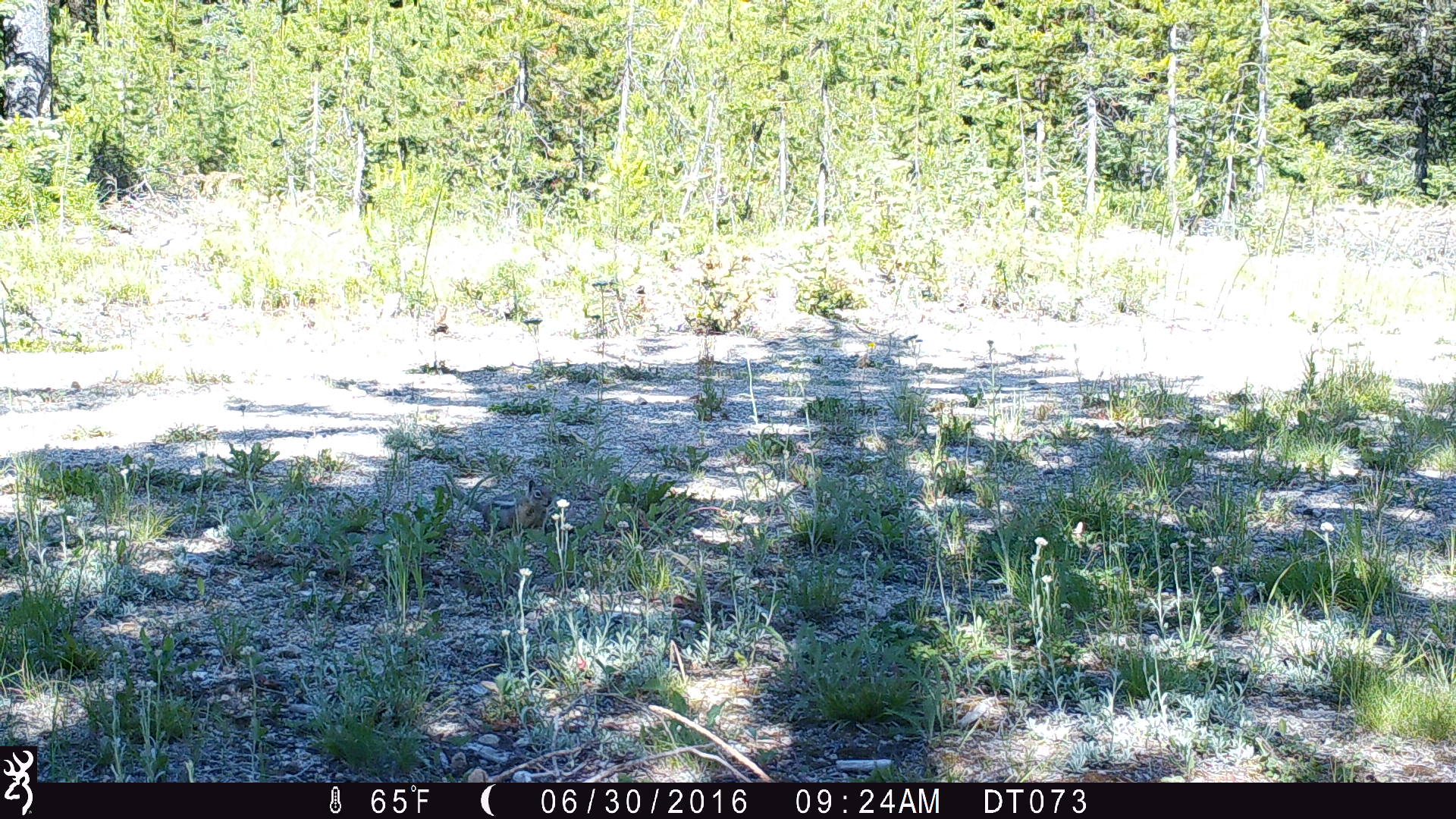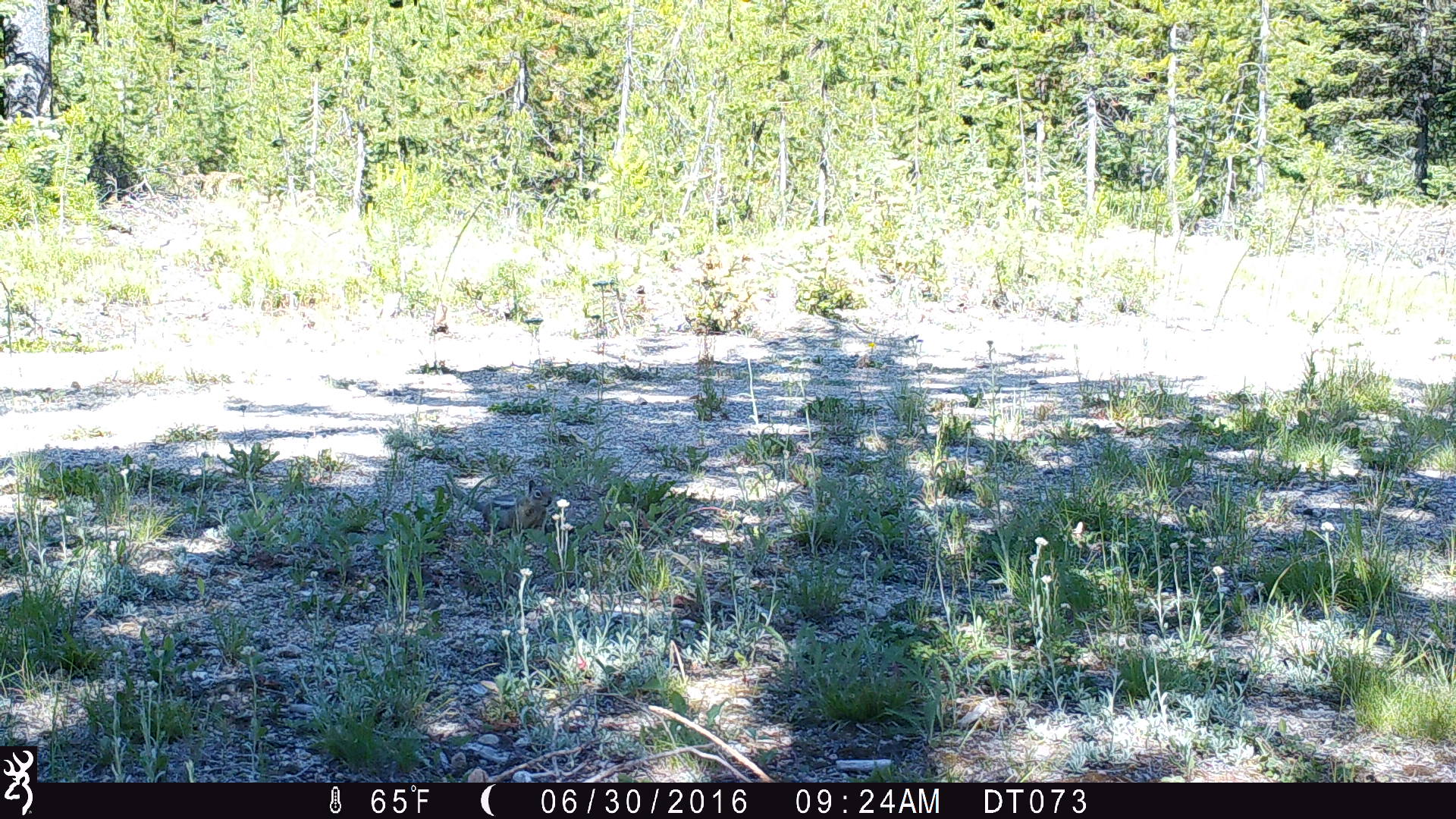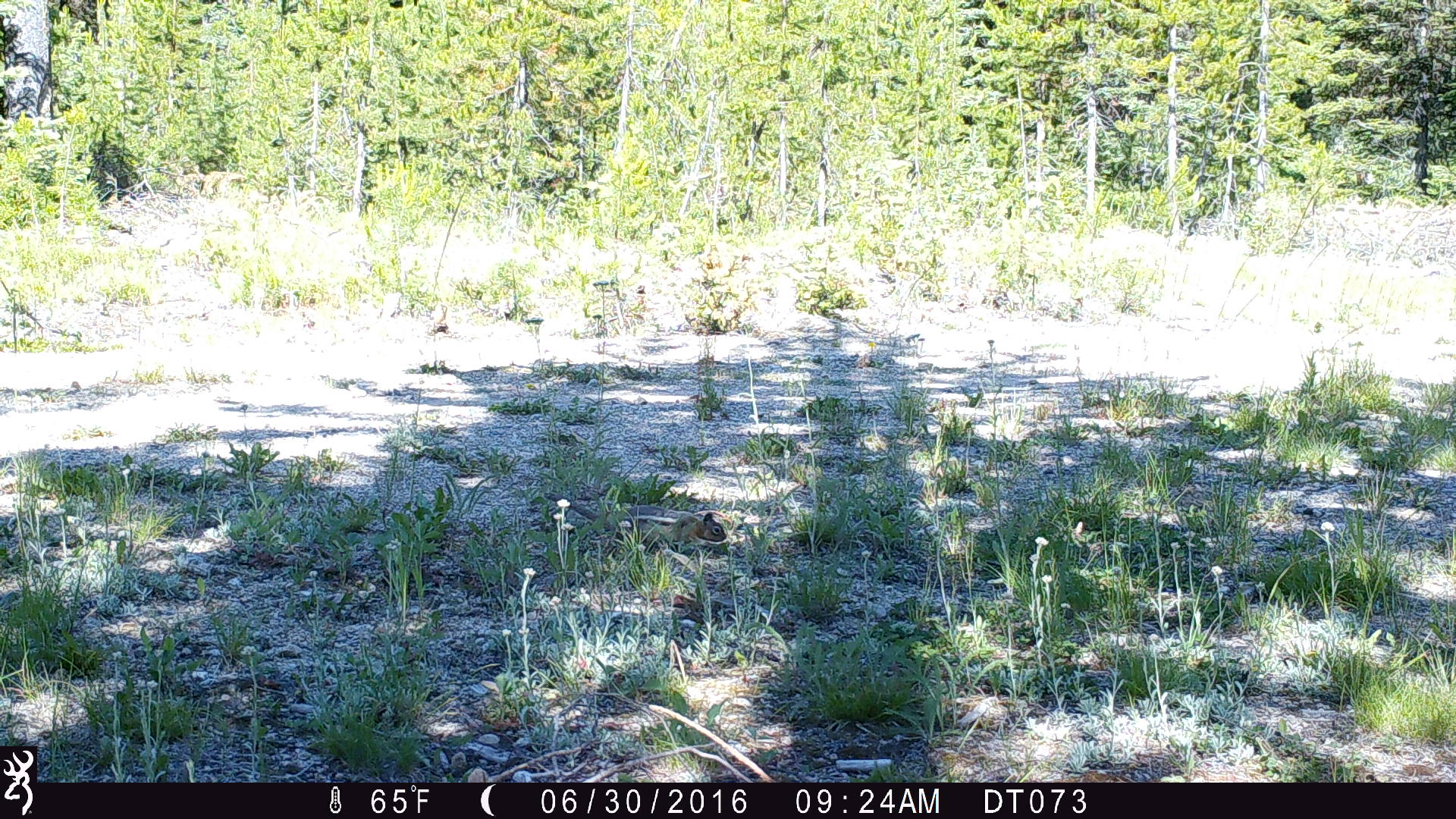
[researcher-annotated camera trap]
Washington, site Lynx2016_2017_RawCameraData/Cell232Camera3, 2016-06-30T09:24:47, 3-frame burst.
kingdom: Animalia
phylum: Chordata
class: Mammalia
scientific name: Mammalia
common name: small mammal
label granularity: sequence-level